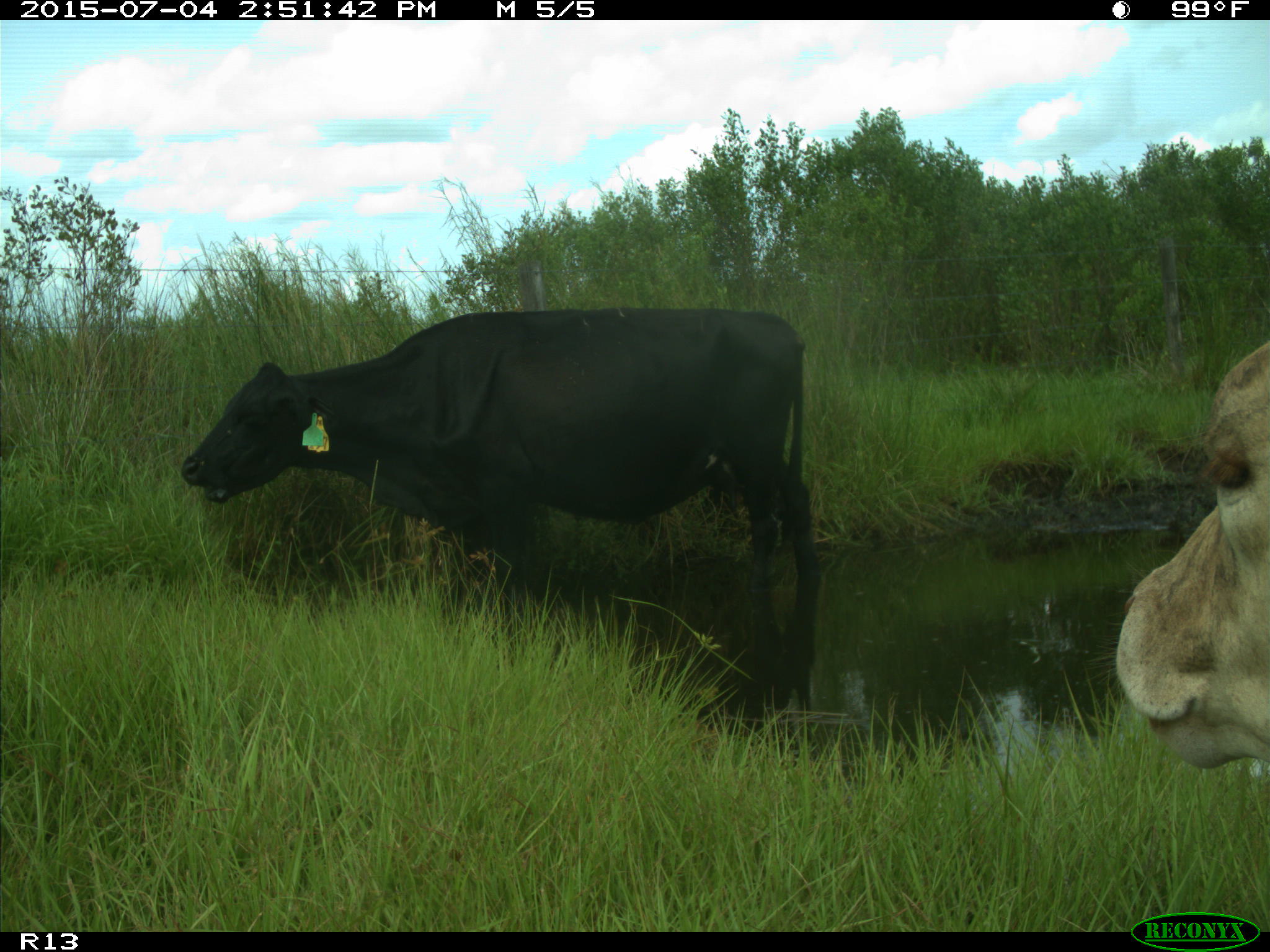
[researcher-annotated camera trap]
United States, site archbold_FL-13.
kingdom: Animalia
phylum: Chordata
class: Mammalia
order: Artiodactyla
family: Bovidae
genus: Bos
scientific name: Bos taurus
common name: domestic cow